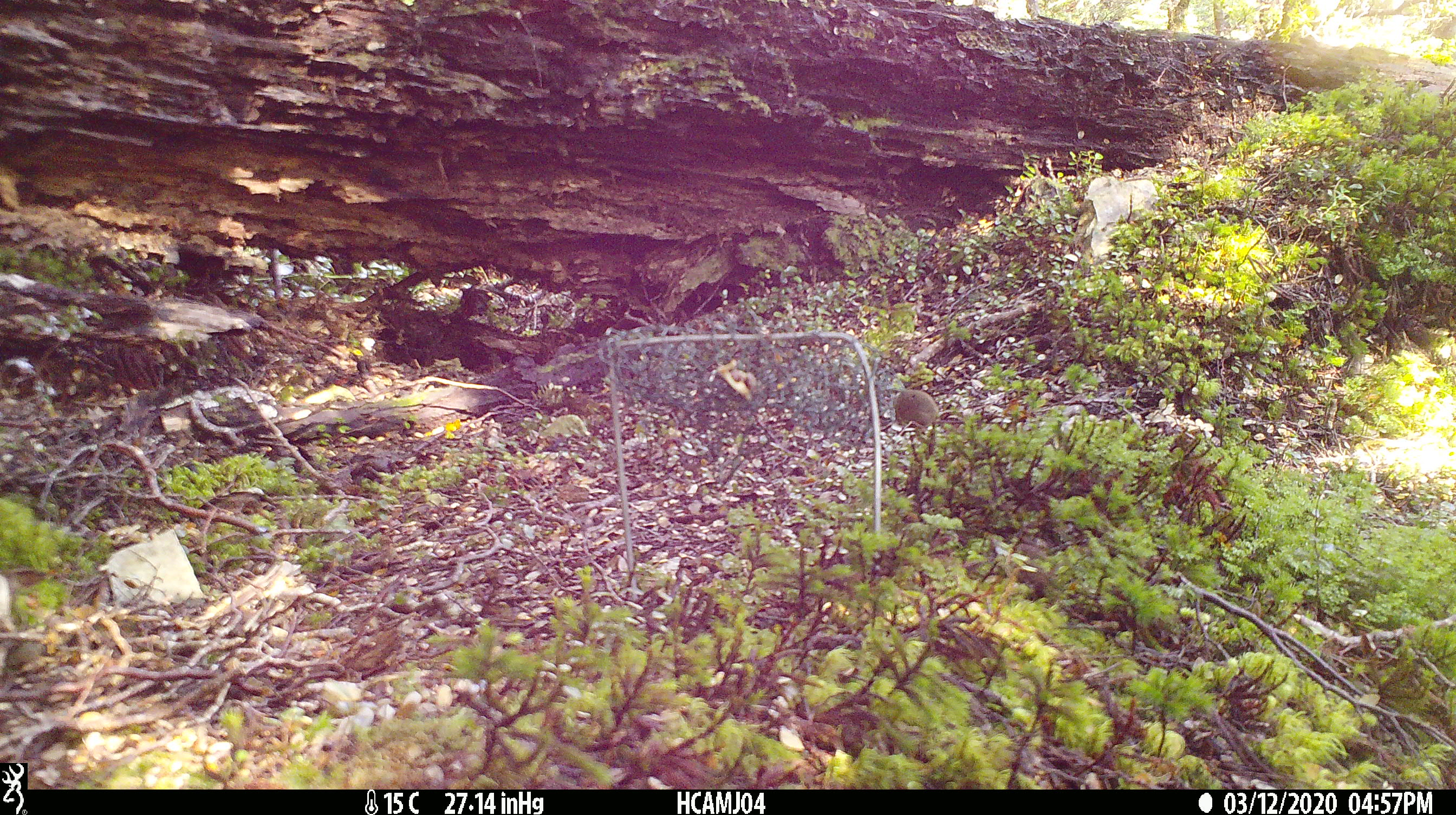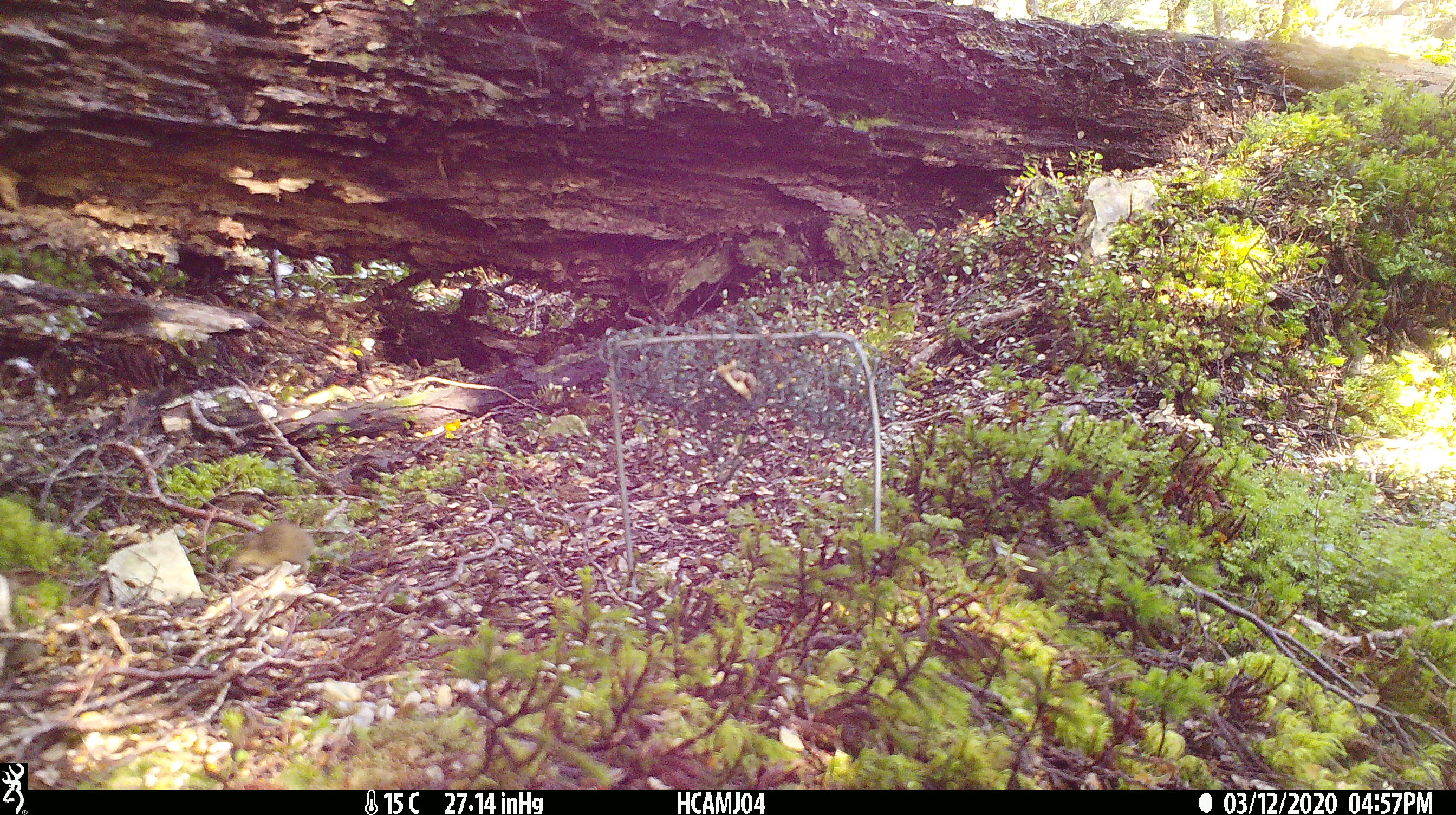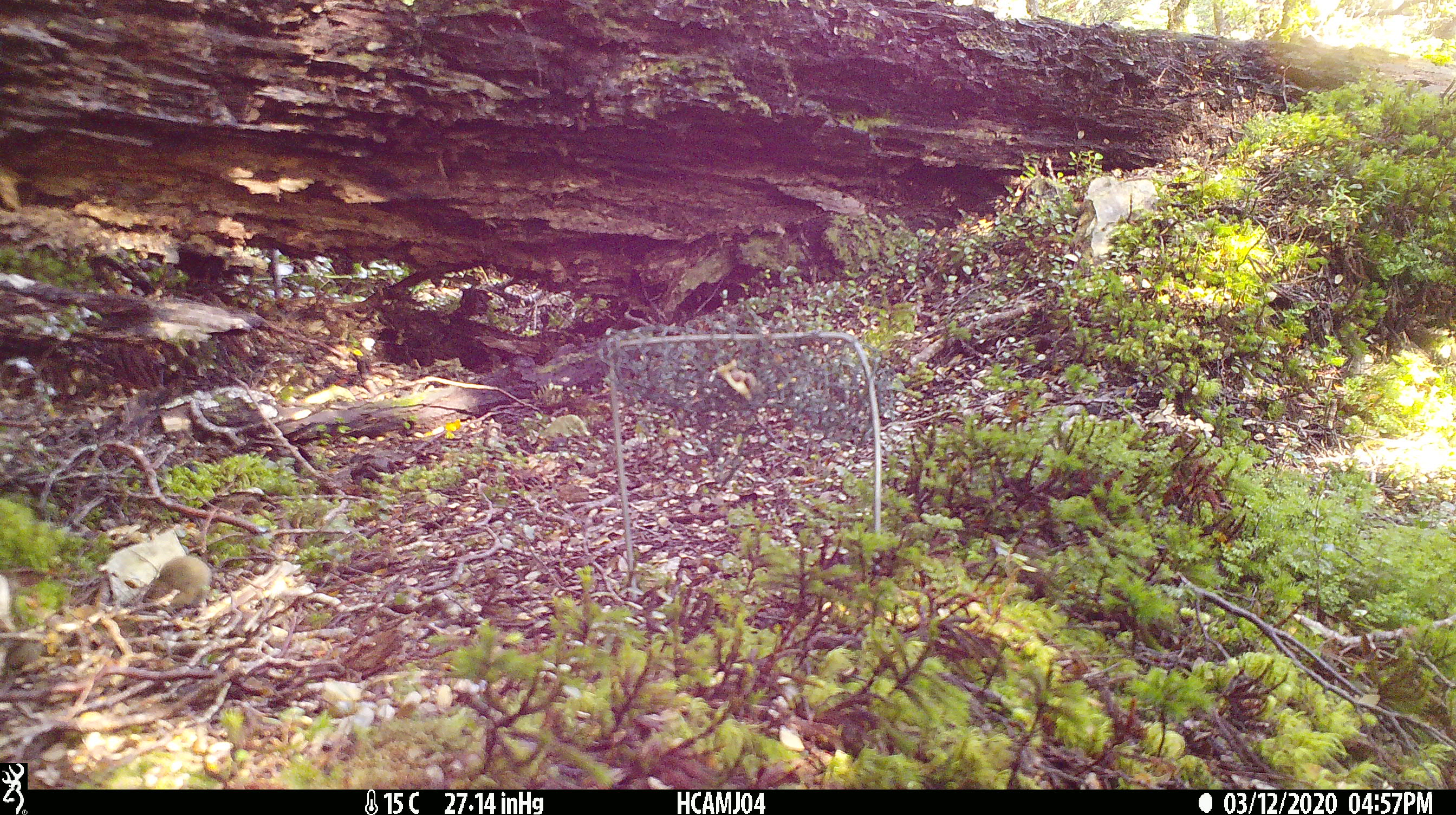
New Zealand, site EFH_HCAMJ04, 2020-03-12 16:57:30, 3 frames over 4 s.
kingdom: Animalia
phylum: Chordata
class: Mammalia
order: Rodentia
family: Muridae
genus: Mus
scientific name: Mus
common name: mouse